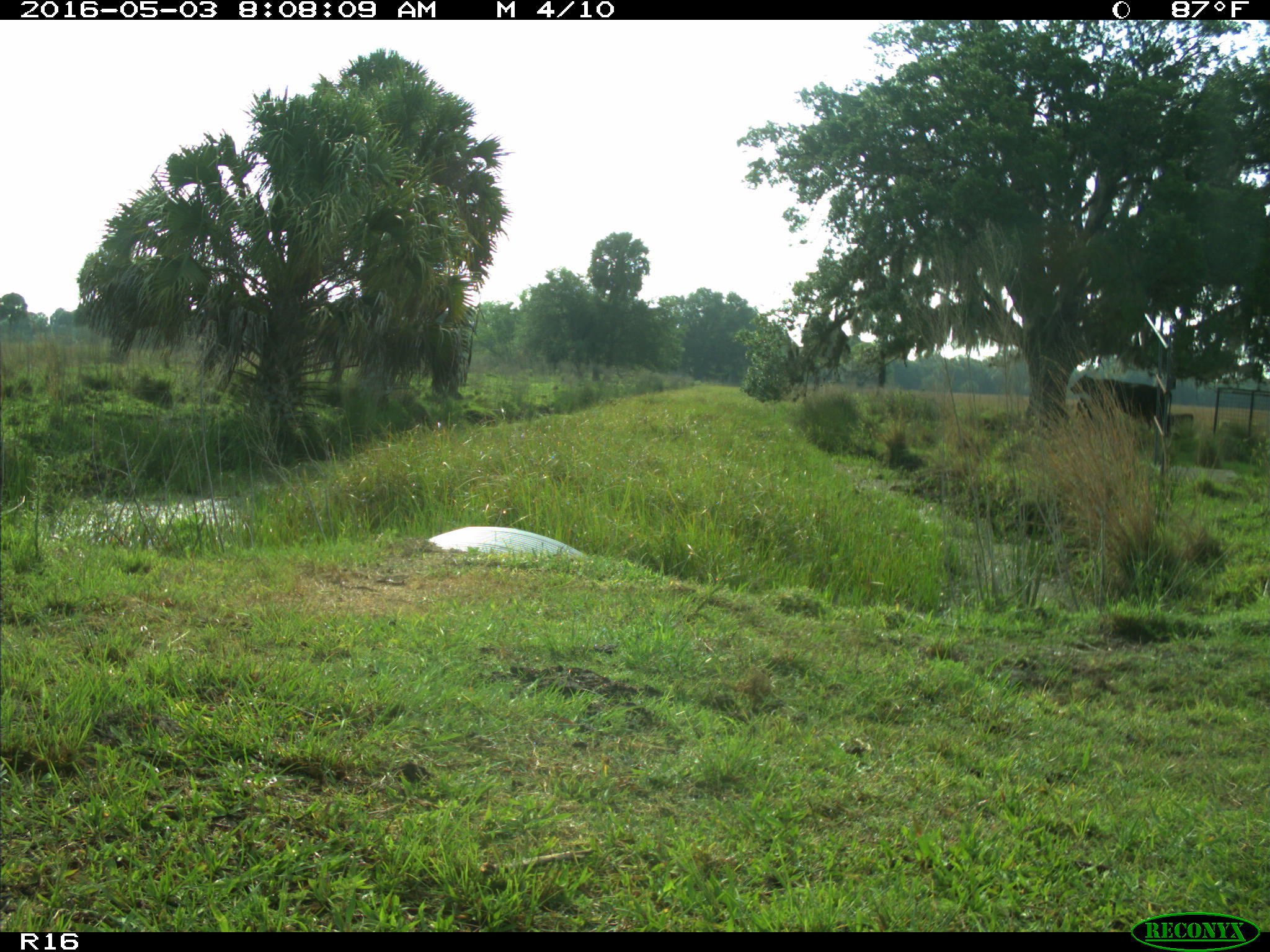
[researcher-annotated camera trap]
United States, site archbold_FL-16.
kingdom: Animalia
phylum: Chordata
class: Mammalia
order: Artiodactyla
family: Bovidae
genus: Bos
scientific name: Bos taurus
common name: domestic cow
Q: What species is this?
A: Bos taurus (domestic cow).